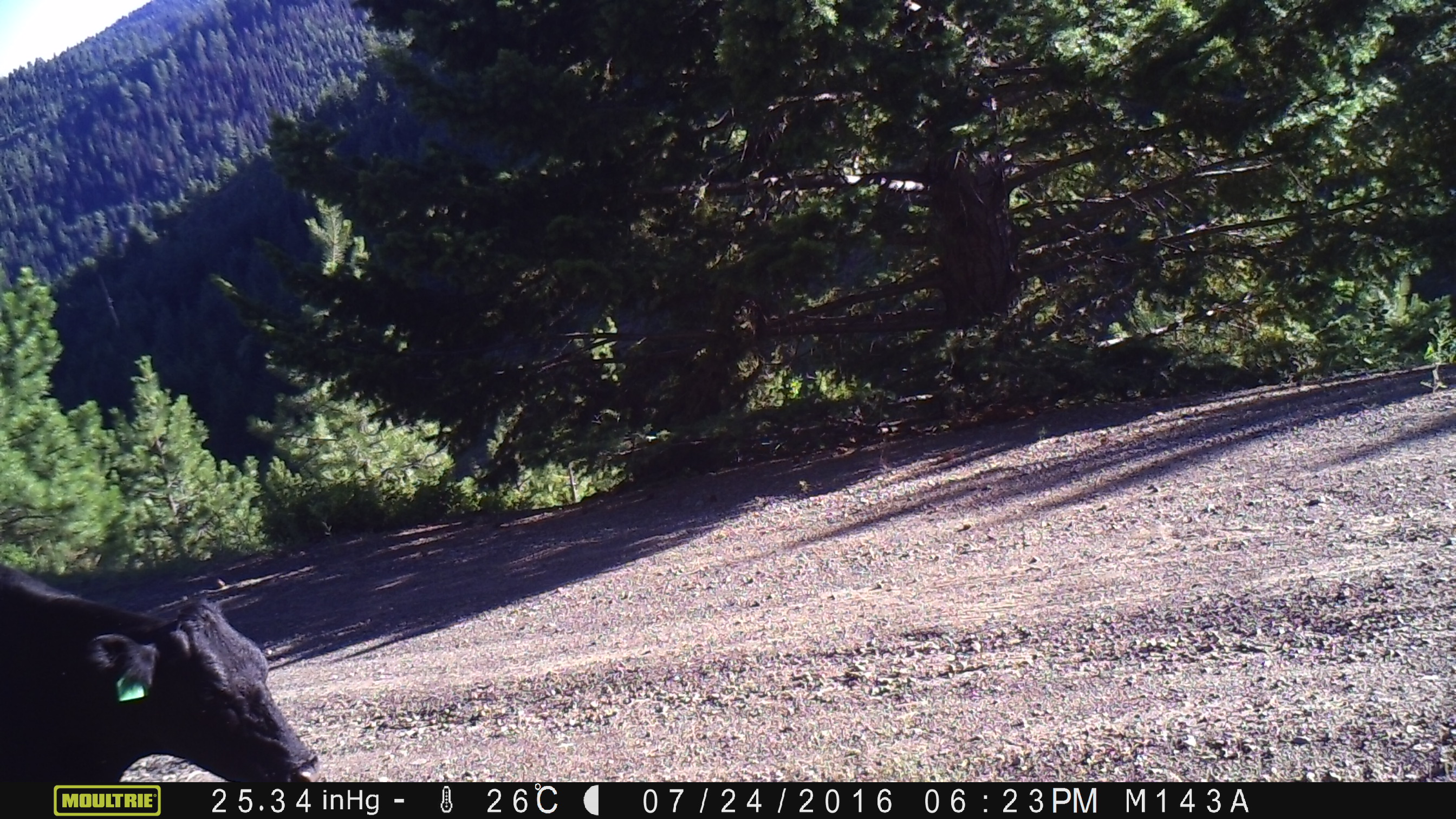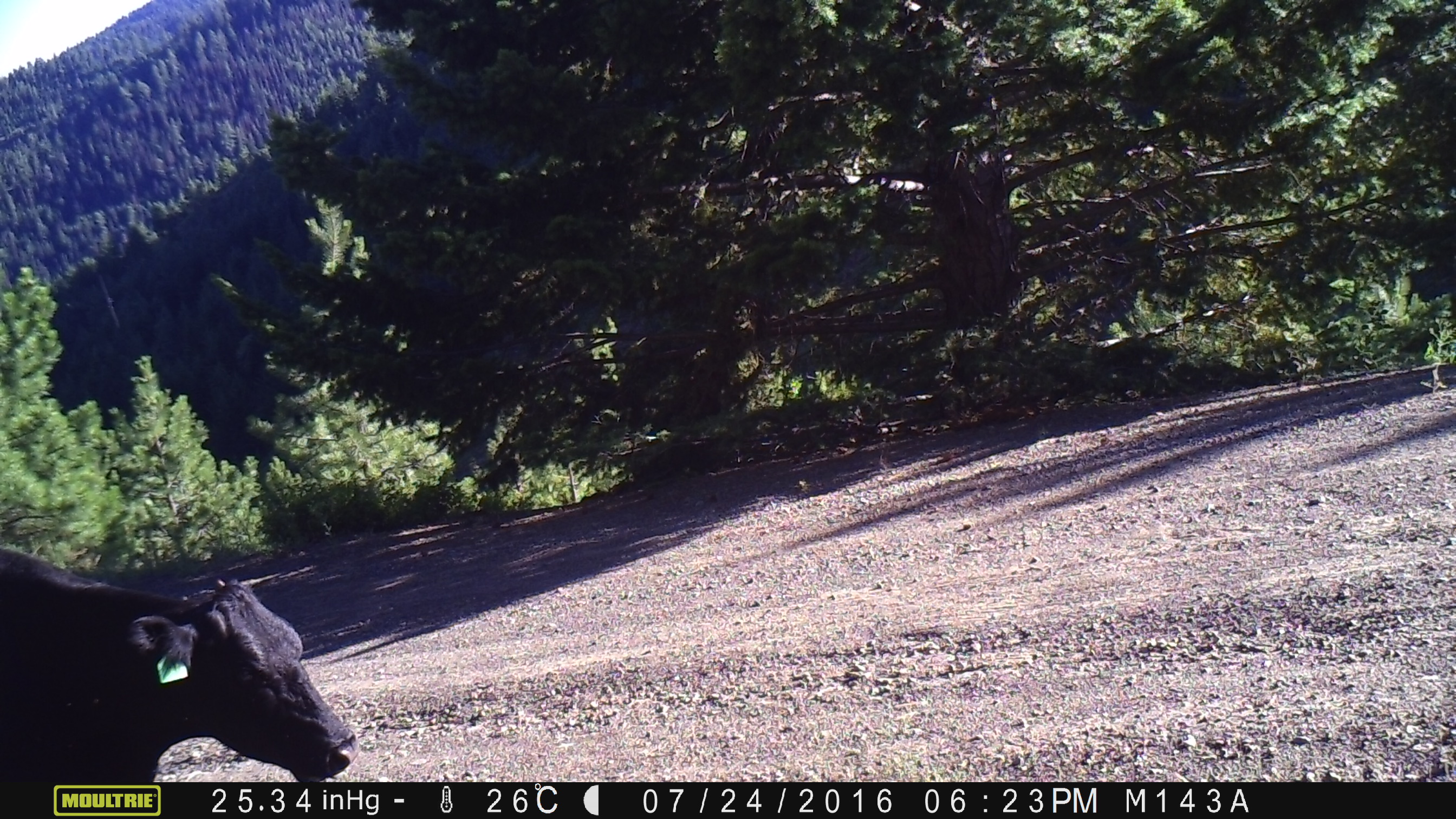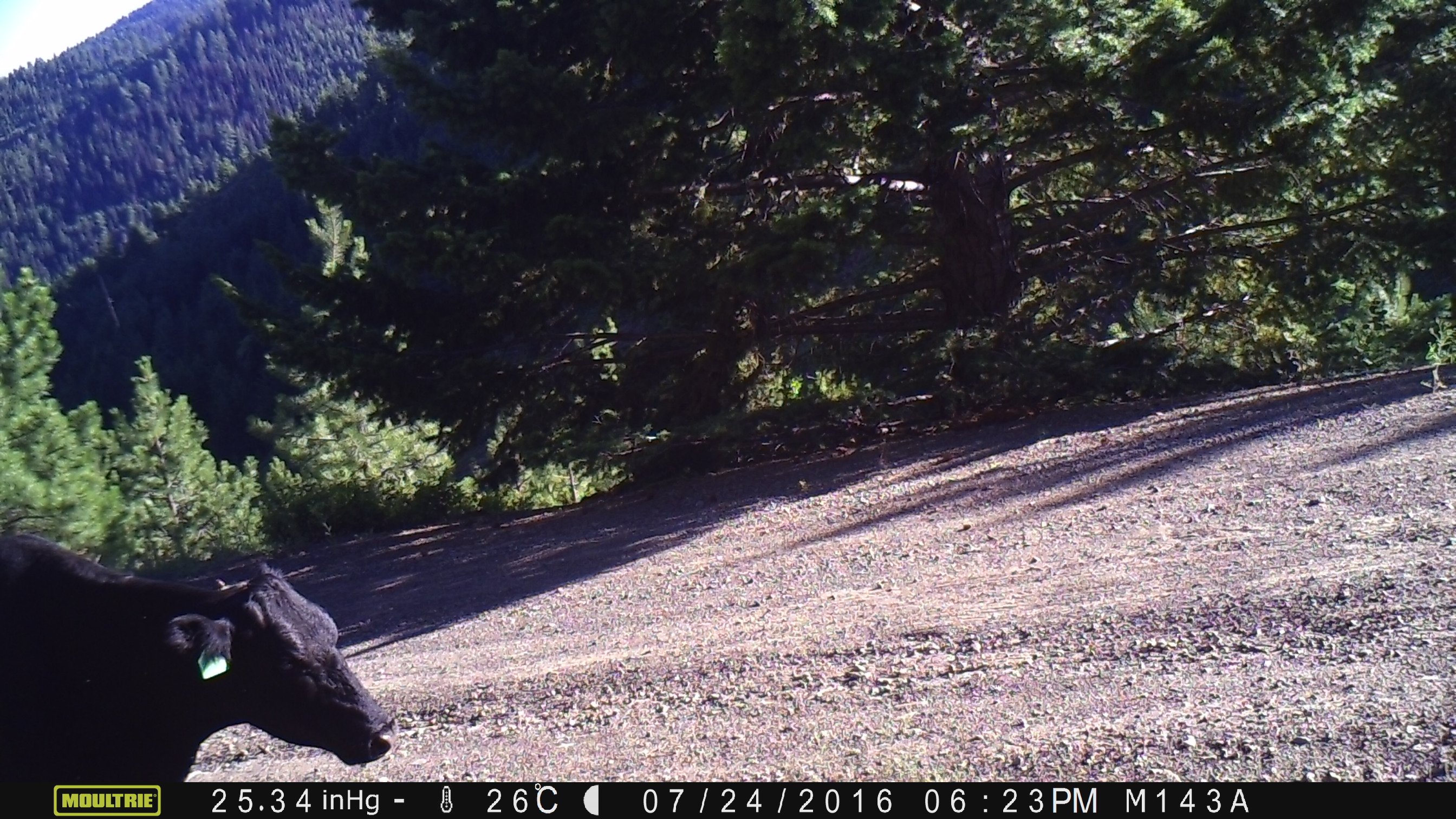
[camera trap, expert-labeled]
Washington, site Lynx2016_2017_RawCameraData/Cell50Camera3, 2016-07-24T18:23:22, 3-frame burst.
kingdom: Animalia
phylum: Chordata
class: Mammalia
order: Artiodactyla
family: Bovidae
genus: Bos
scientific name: Bos taurus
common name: domestic cattle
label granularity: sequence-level